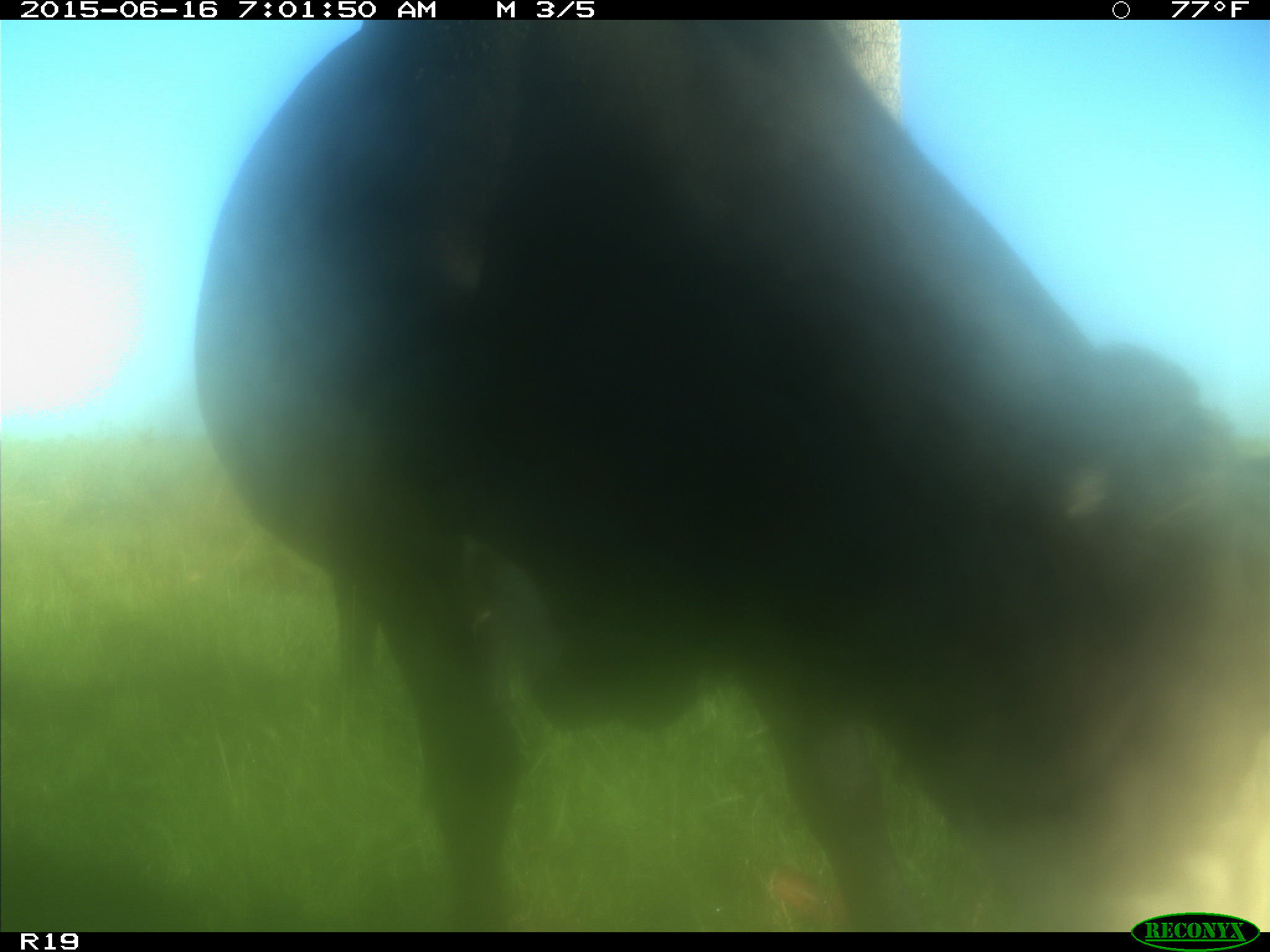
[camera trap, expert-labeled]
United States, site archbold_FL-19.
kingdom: Animalia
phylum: Chordata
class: Mammalia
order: Artiodactyla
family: Bovidae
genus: Bos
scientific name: Bos taurus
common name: domestic cow